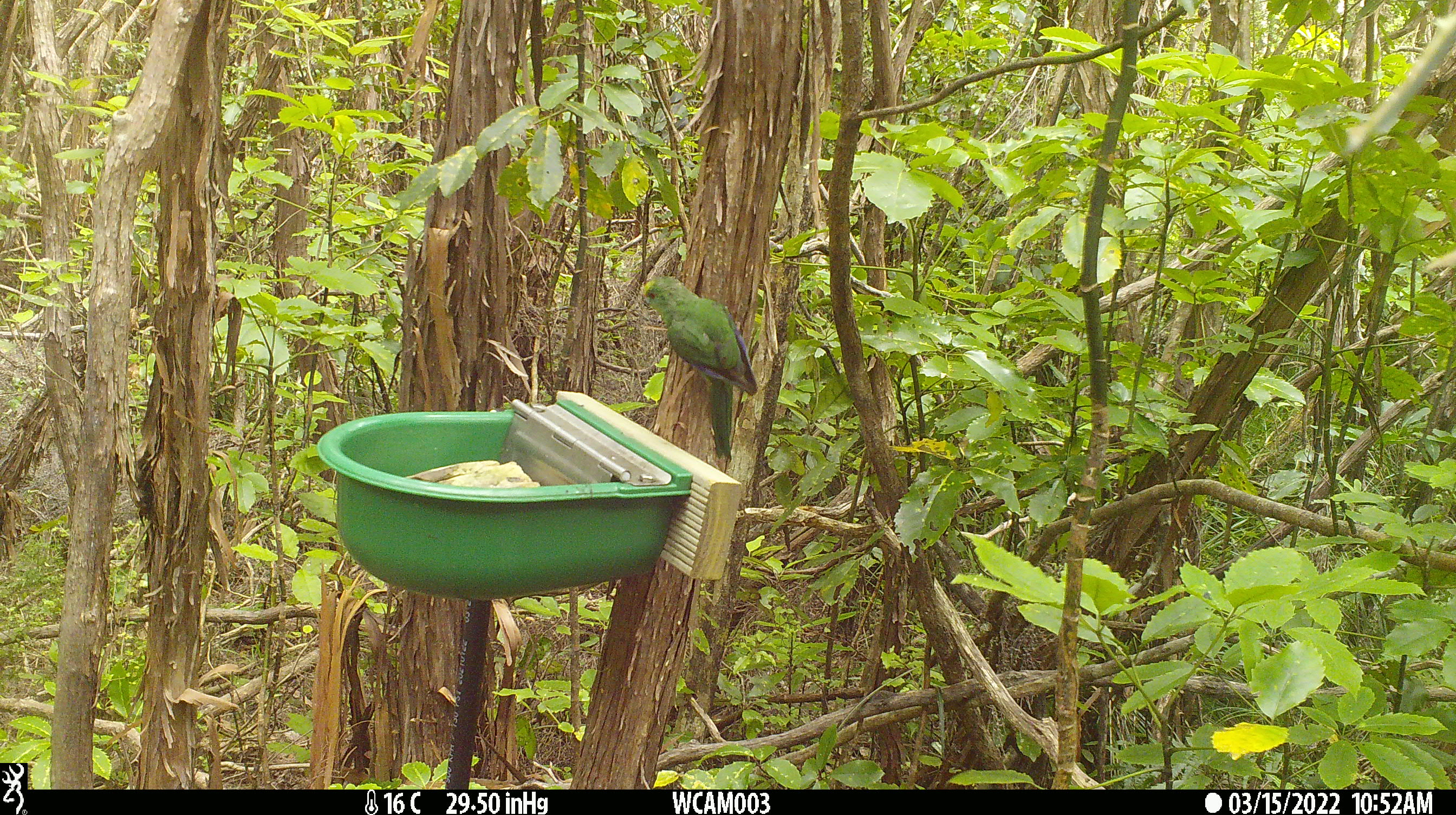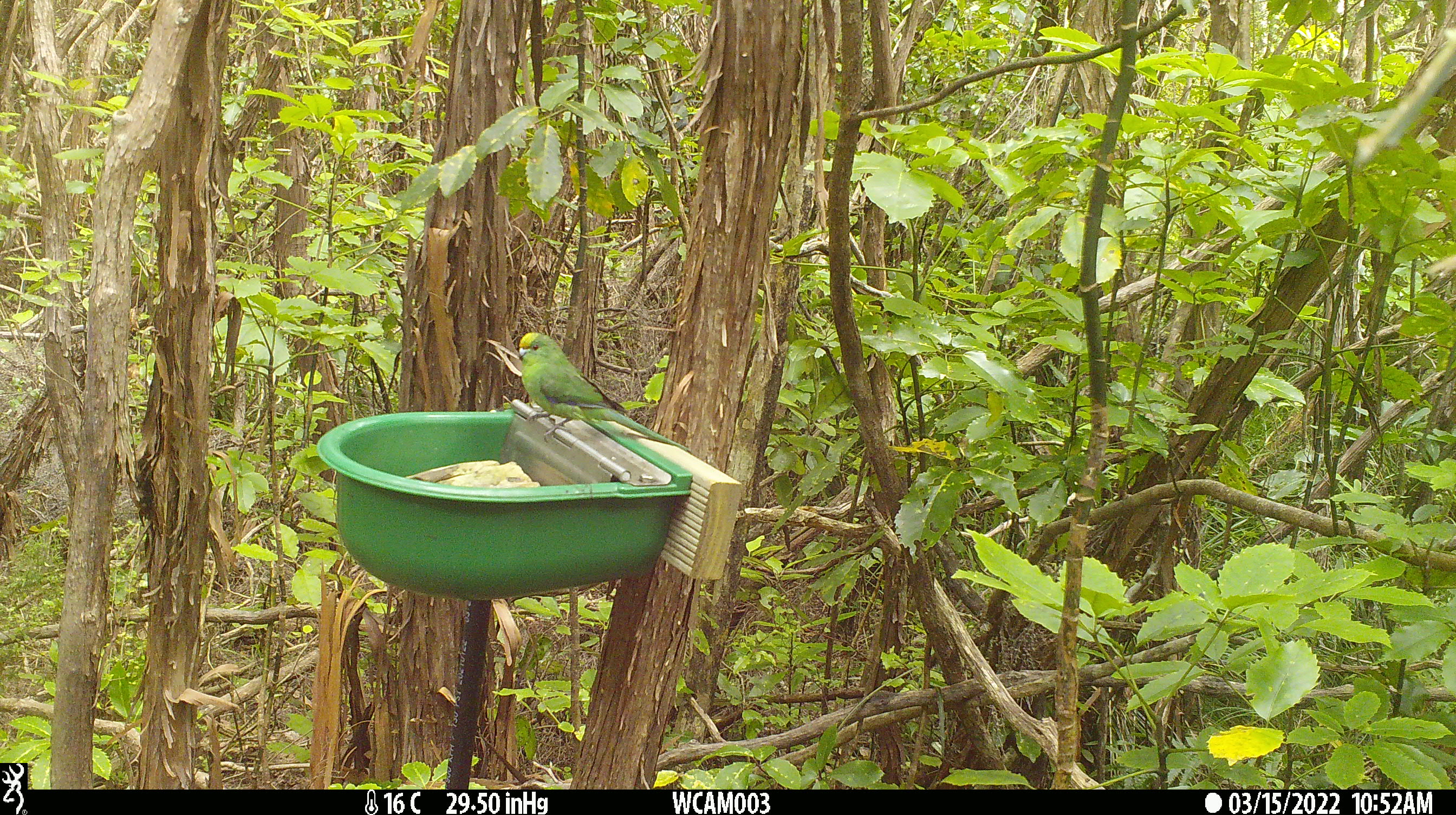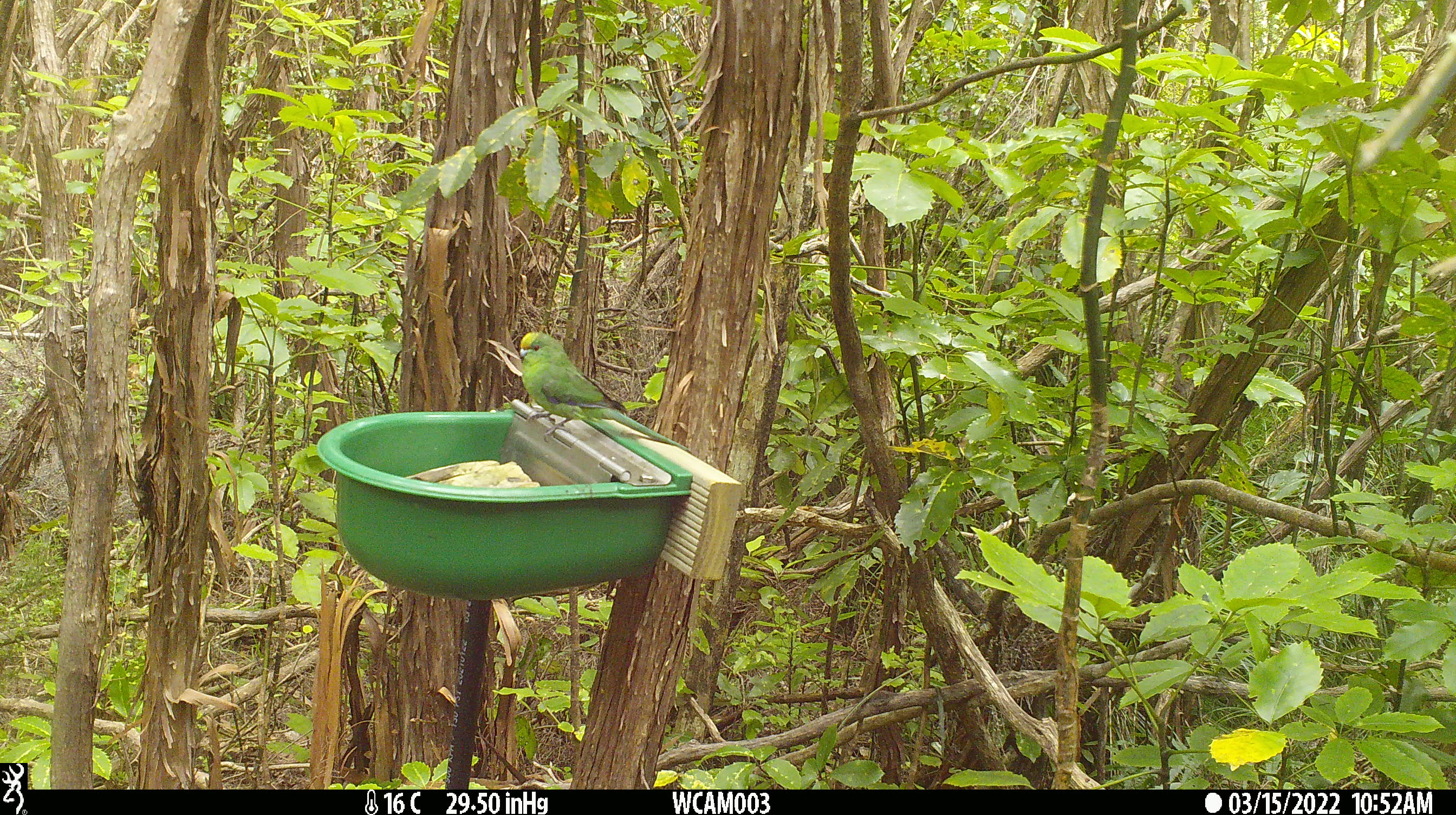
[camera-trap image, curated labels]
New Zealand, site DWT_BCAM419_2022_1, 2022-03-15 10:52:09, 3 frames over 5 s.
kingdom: Animalia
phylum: Chordata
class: Aves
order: Psittaciformes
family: Psittaculidae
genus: Cyanoramphus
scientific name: Cyanoramphus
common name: parakeet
Parakeet (Cyanoramphus).